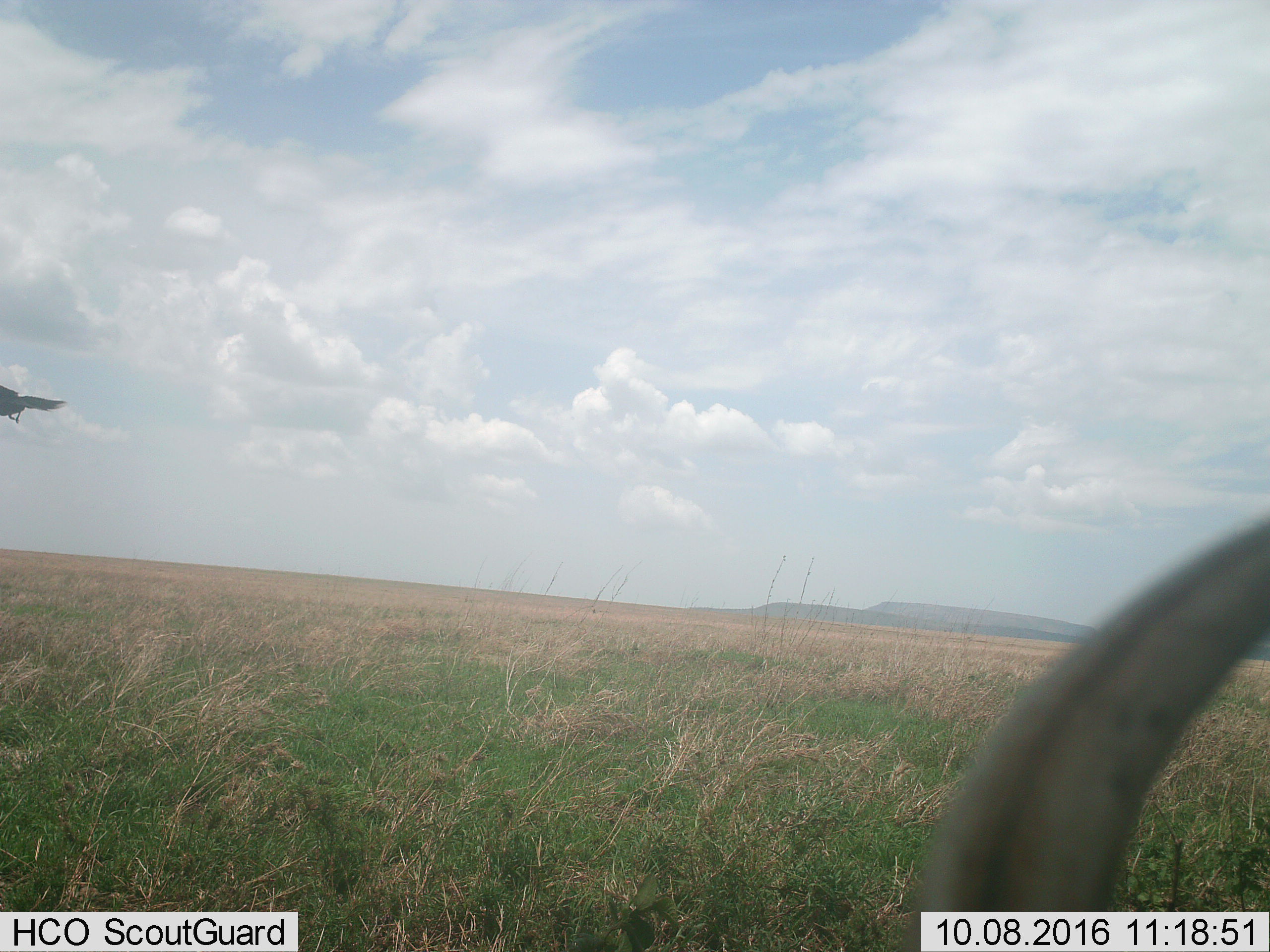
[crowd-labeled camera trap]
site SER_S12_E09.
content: unidentified animal